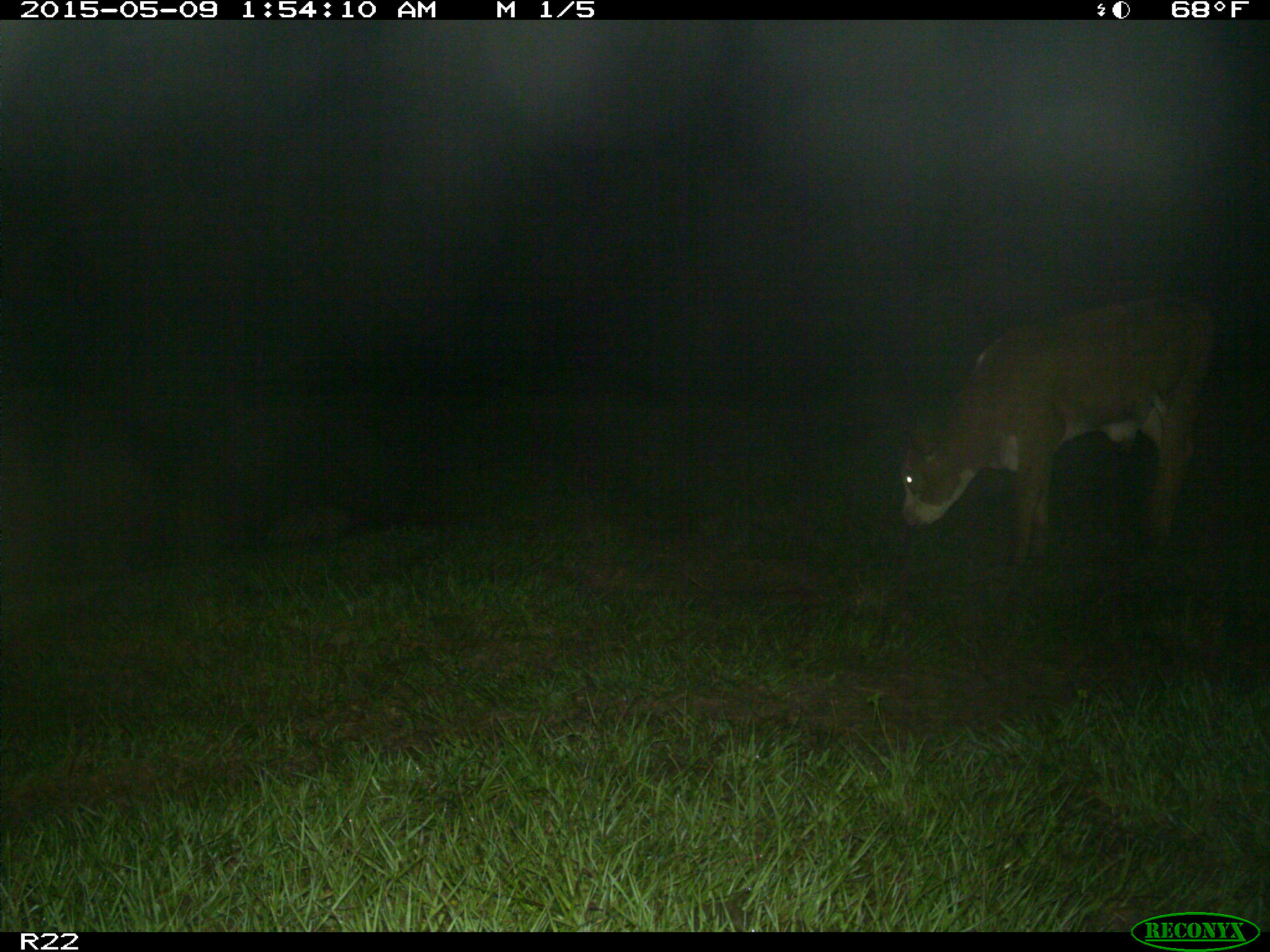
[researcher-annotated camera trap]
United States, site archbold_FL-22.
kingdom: Animalia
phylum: Chordata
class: Mammalia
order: Artiodactyla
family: Bovidae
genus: Bos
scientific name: Bos taurus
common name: domestic cow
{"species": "Bos taurus (domestic cow)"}